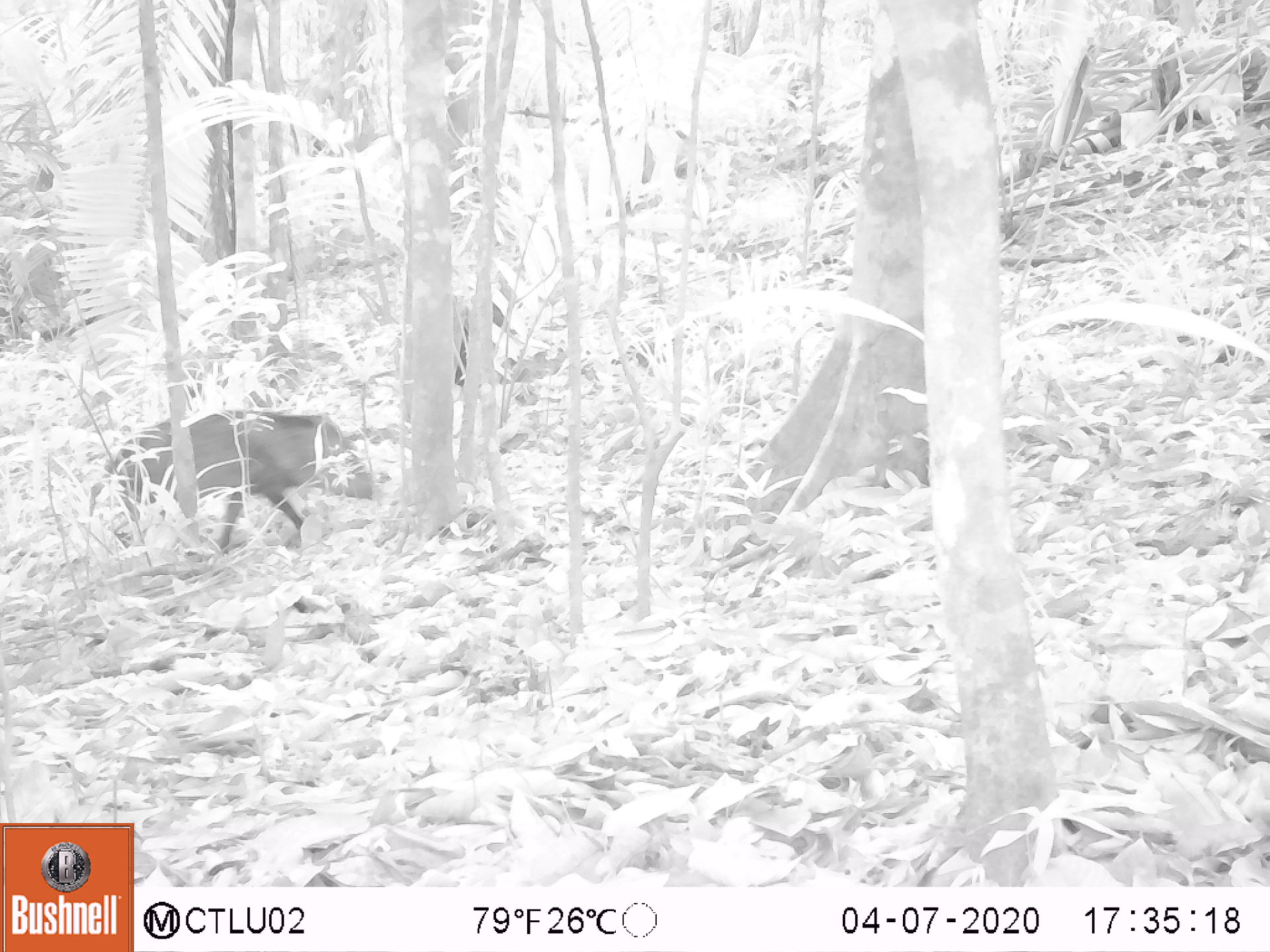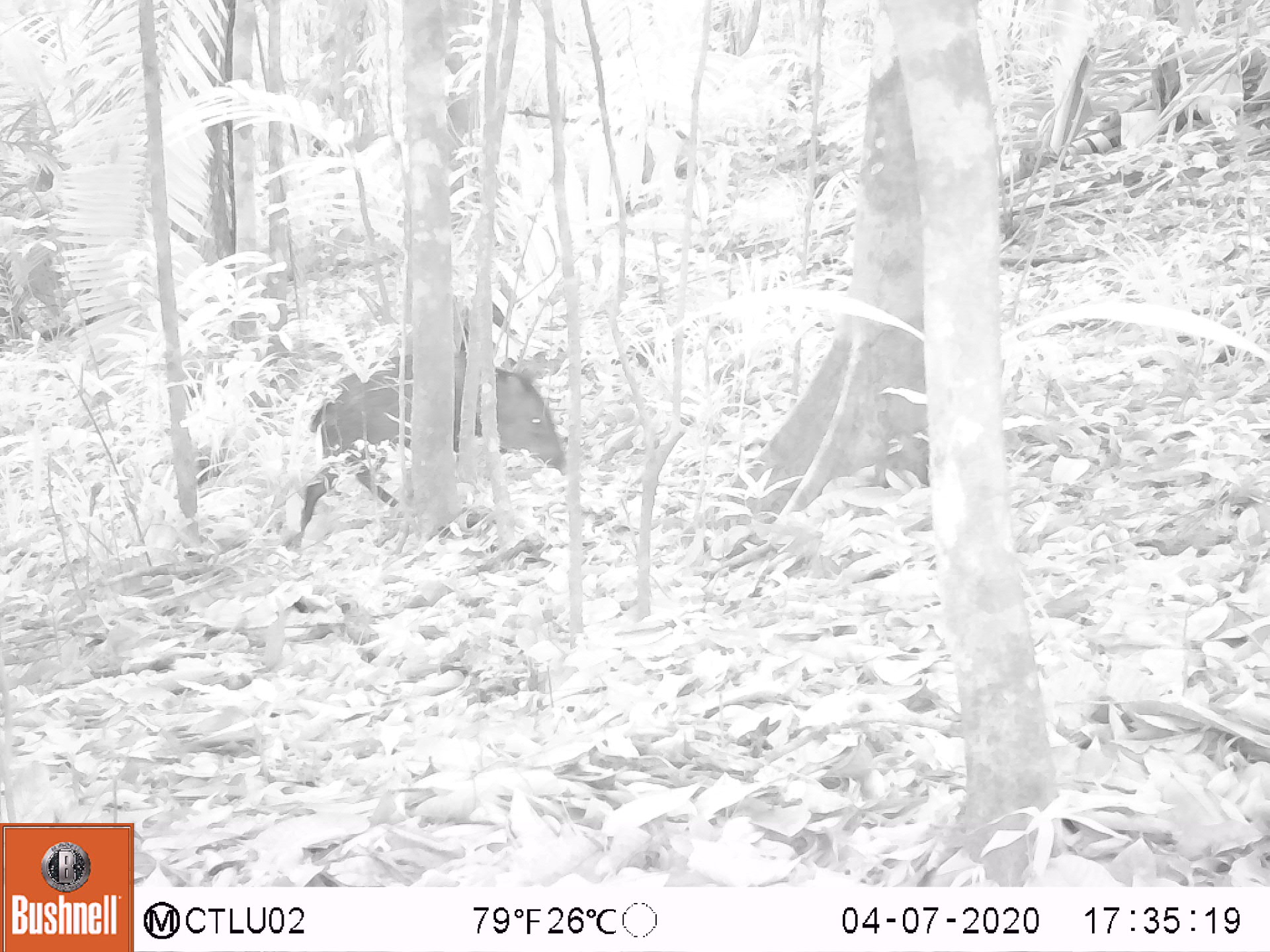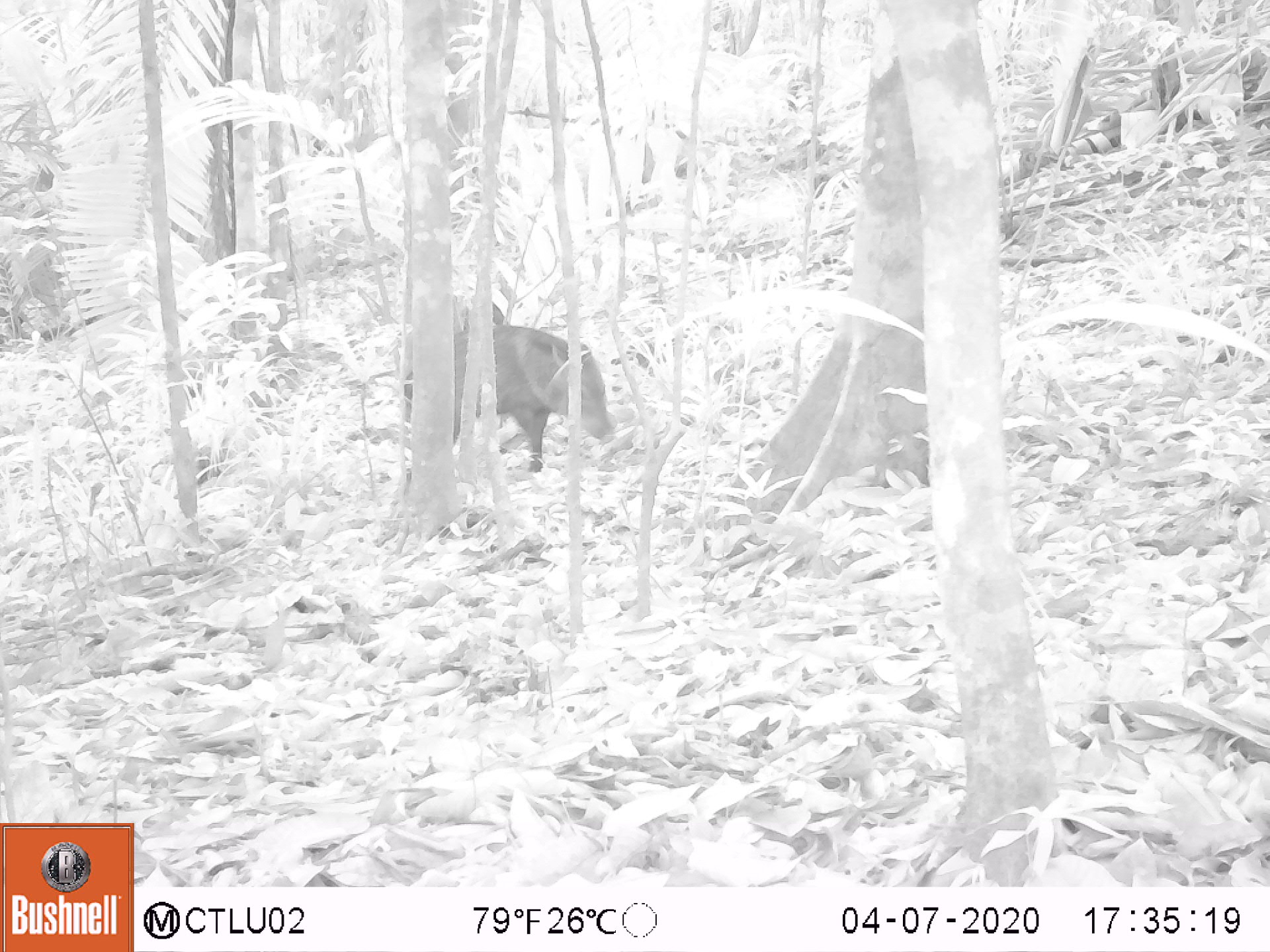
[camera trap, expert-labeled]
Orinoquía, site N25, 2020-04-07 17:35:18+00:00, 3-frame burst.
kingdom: Animalia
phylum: Chordata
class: Mammalia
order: Artiodactyla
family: Tayassuidae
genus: Pecari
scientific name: Pecari tajacu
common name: collared peccary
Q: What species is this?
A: Collared peccary (Pecari tajacu).